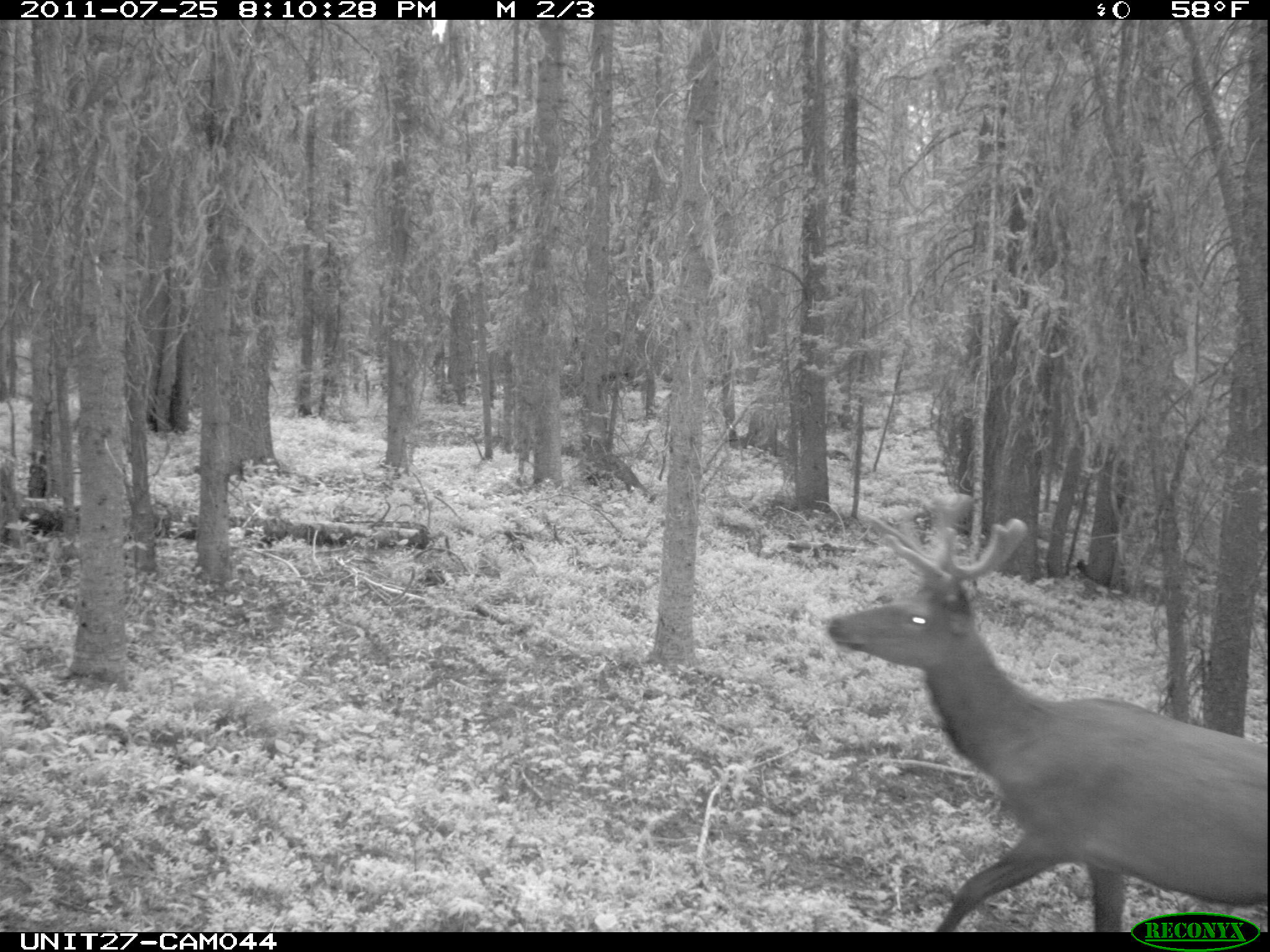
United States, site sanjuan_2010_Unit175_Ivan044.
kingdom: Animalia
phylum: Chordata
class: Mammalia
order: Artiodactyla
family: Cervidae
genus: Cervus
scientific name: Cervus elaphus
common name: red deer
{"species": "Cervus elaphus (red deer)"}